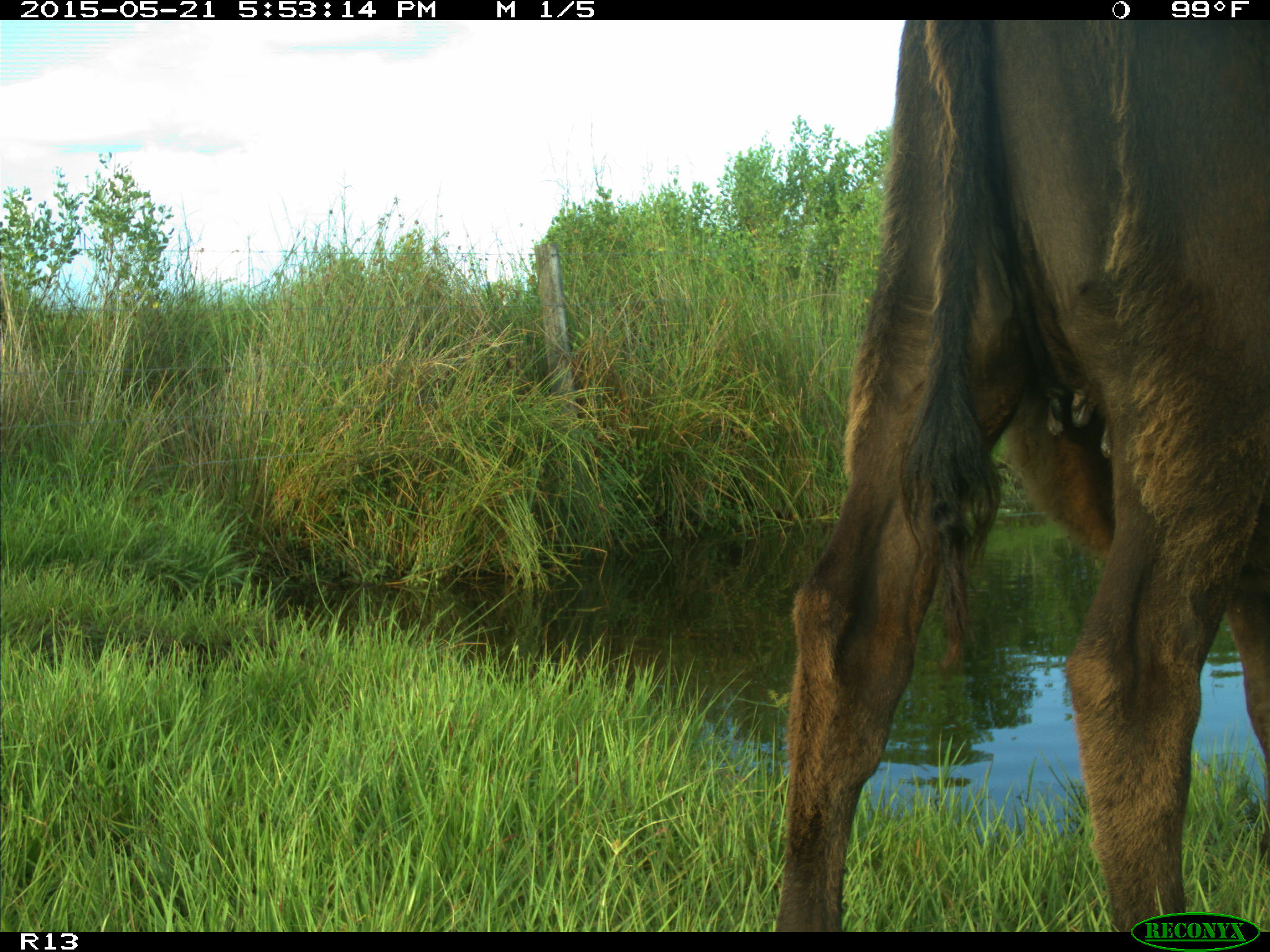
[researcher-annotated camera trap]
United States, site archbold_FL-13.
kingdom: Animalia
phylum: Chordata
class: Mammalia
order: Artiodactyla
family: Bovidae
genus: Bos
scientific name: Bos taurus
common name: domestic cow